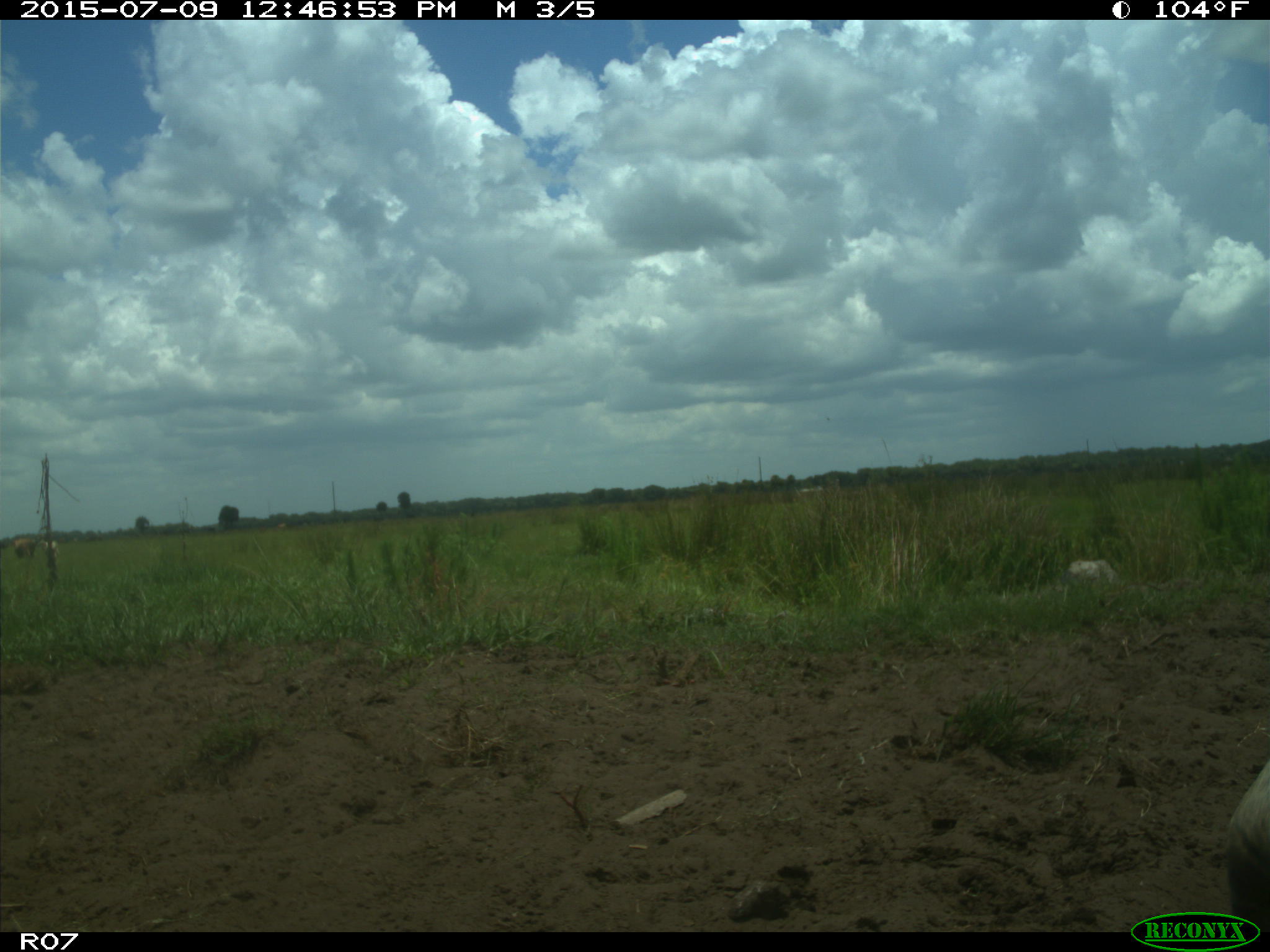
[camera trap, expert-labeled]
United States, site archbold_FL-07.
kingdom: Animalia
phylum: Chordata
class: Mammalia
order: Artiodactyla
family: Bovidae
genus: Bos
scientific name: Bos taurus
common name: domestic cow